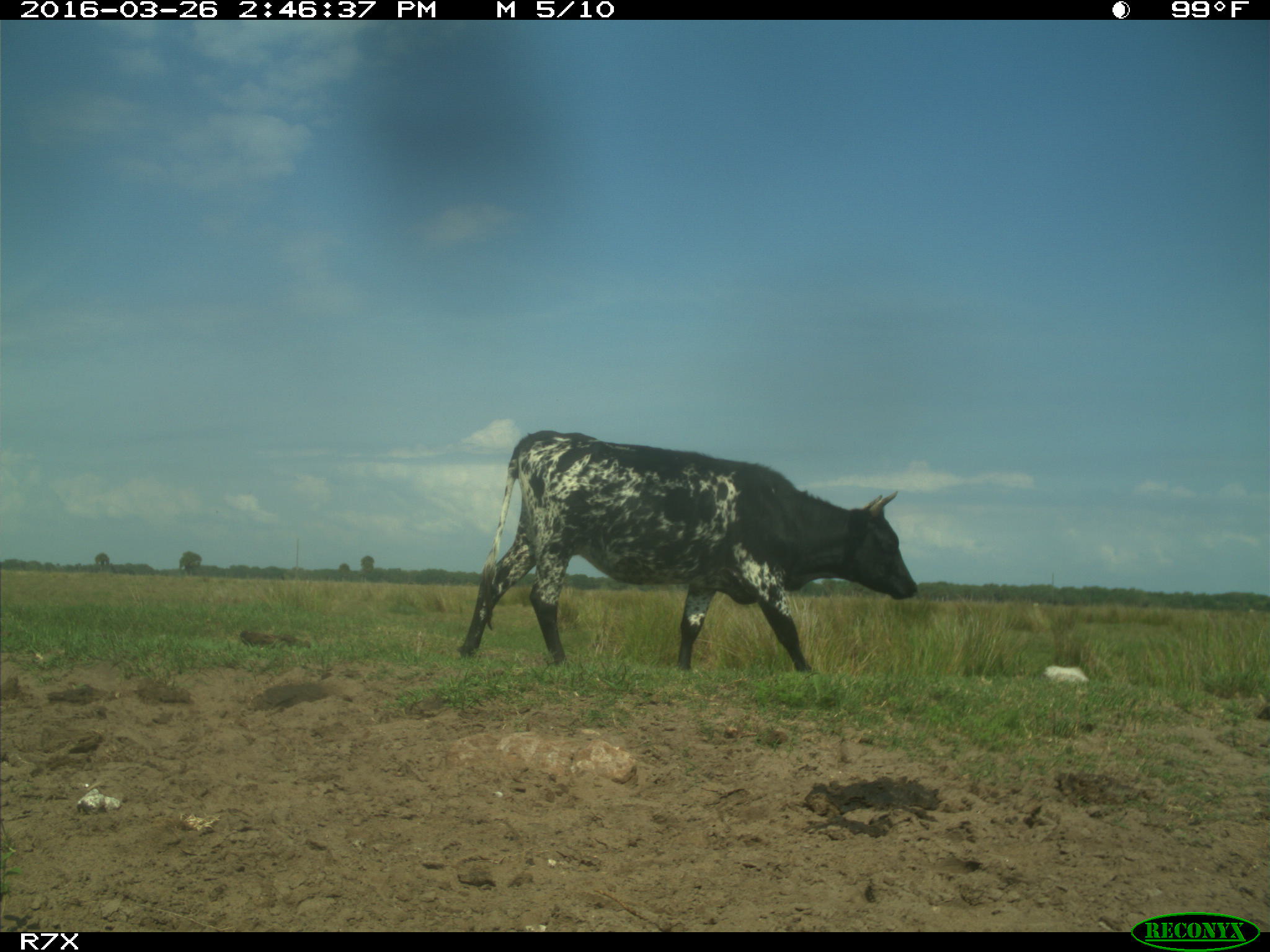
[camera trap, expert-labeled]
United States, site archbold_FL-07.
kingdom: Animalia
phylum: Chordata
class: Mammalia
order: Artiodactyla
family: Bovidae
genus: Bos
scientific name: Bos taurus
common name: domestic cow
Bos taurus (domestic cow).